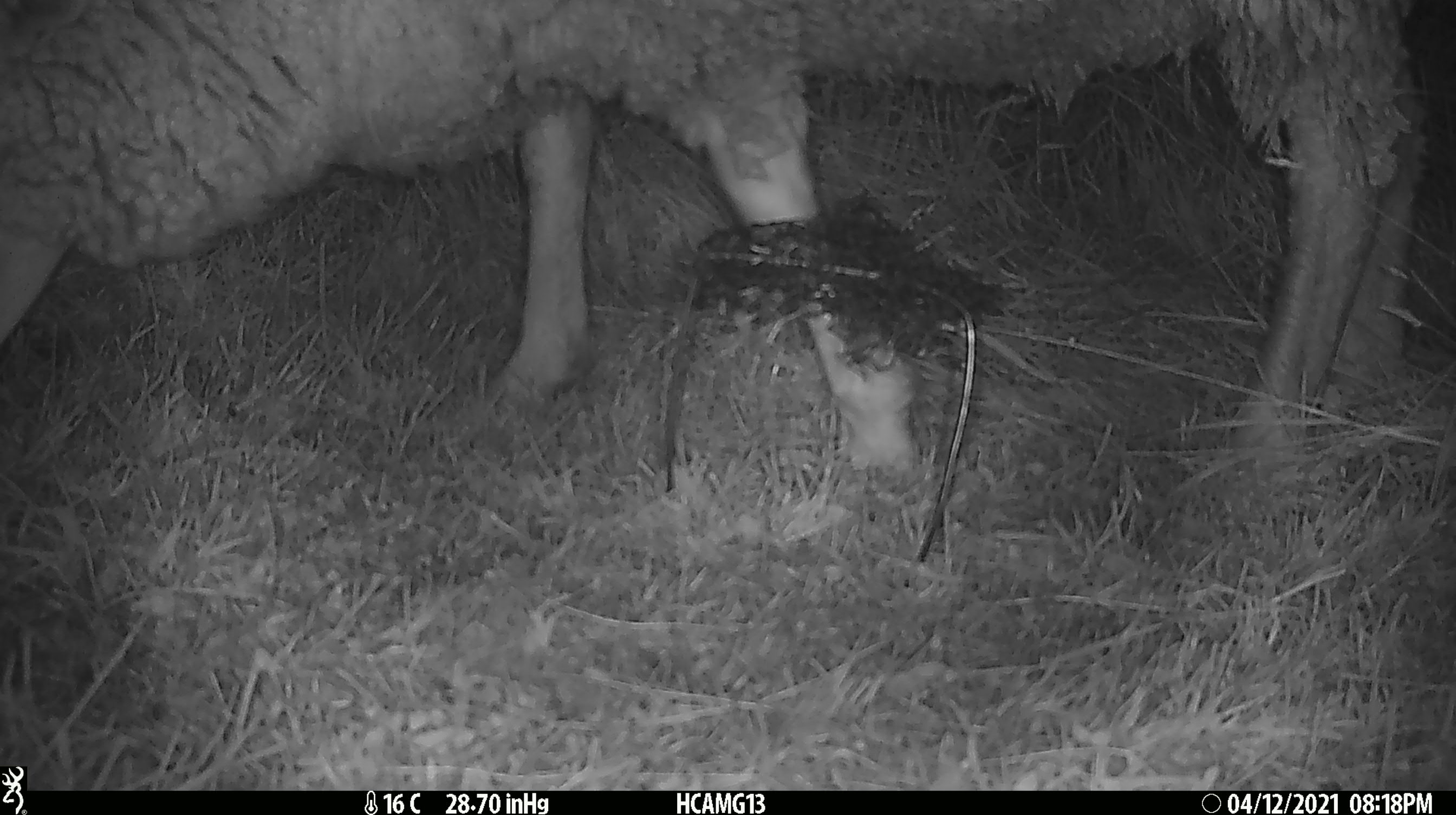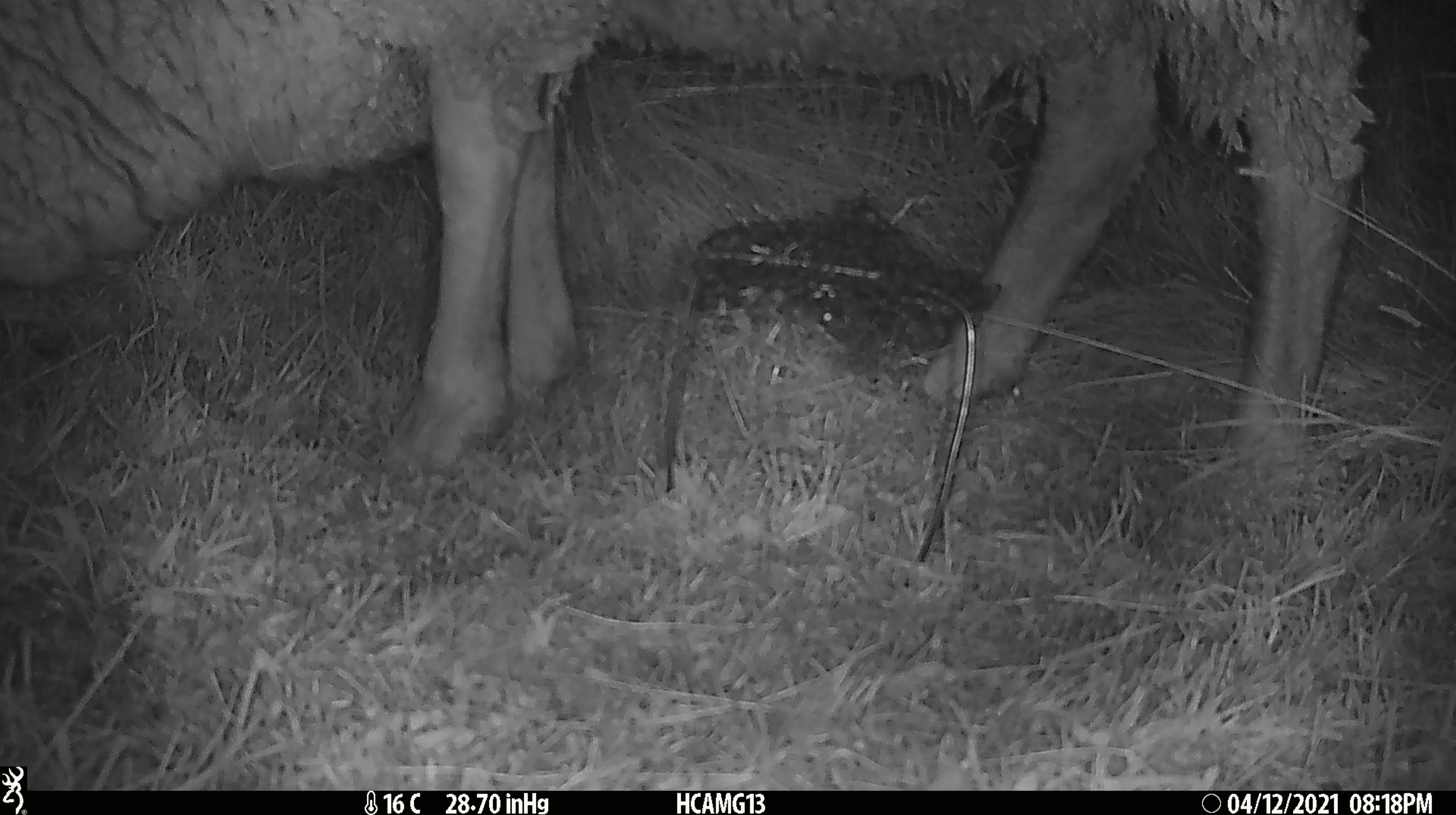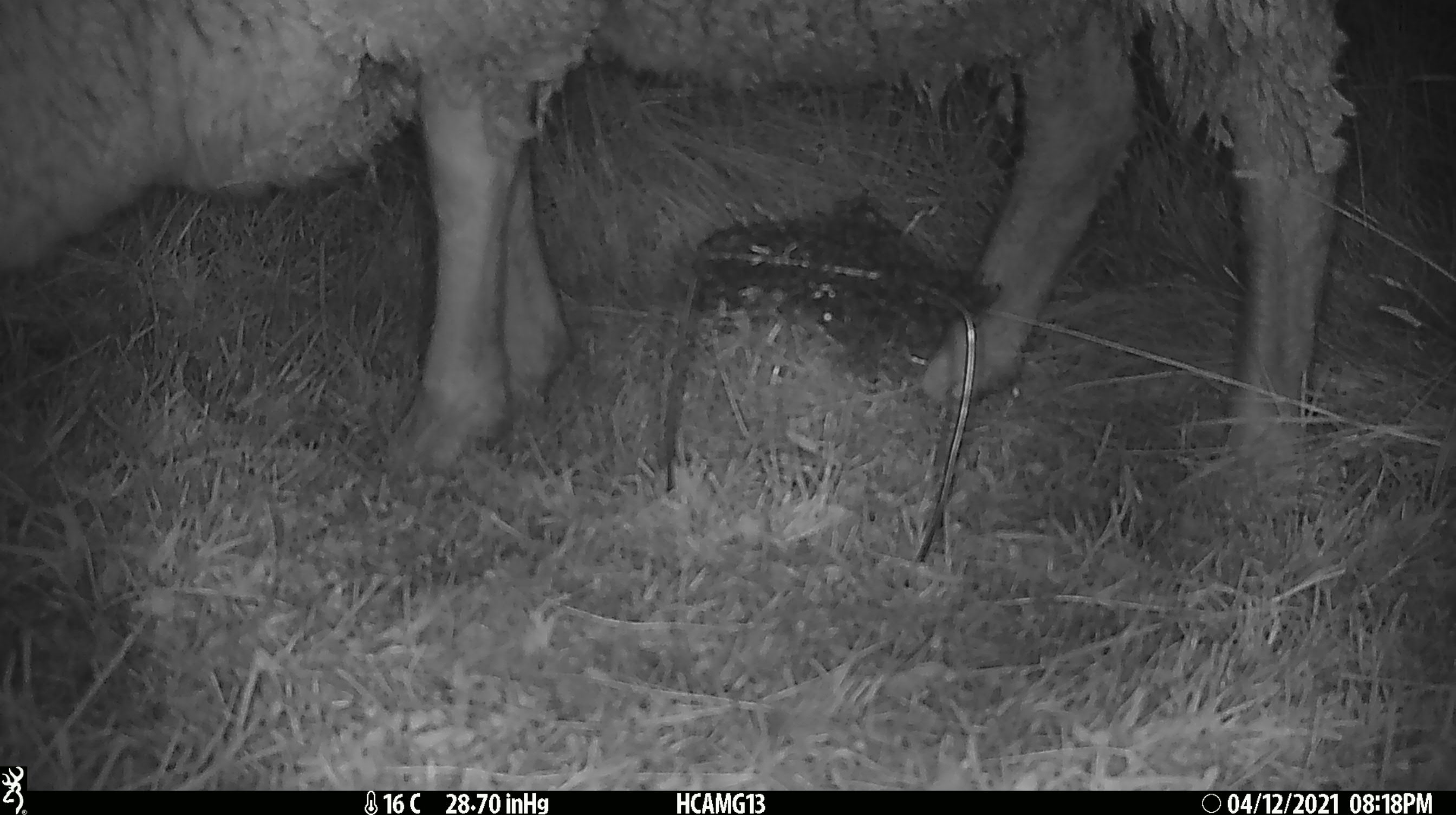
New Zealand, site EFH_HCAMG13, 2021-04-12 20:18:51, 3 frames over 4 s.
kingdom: Animalia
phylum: Chordata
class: Mammalia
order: Artiodactyla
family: Bovidae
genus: Ovis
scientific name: Ovis aries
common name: domestic sheep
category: sheep